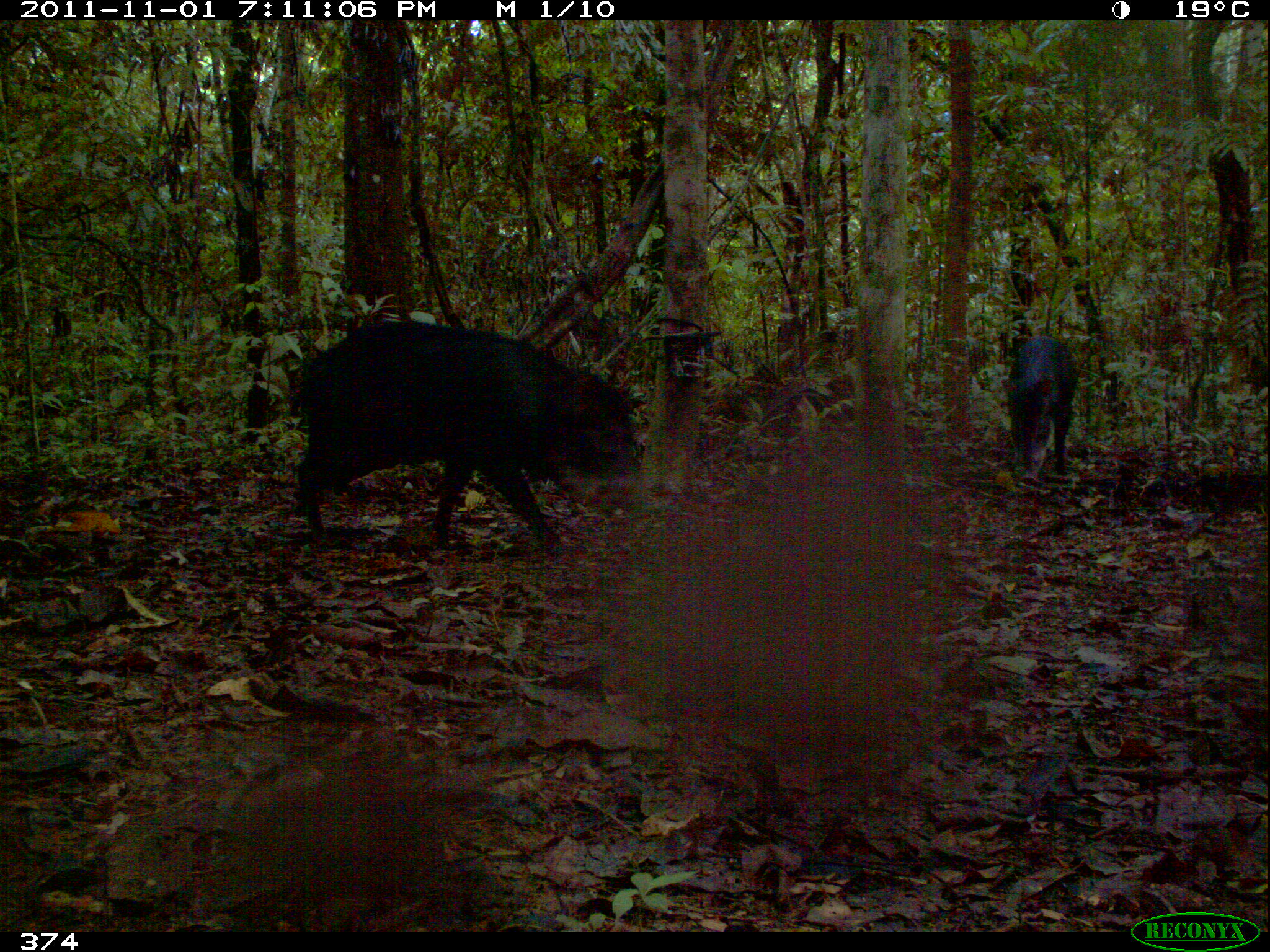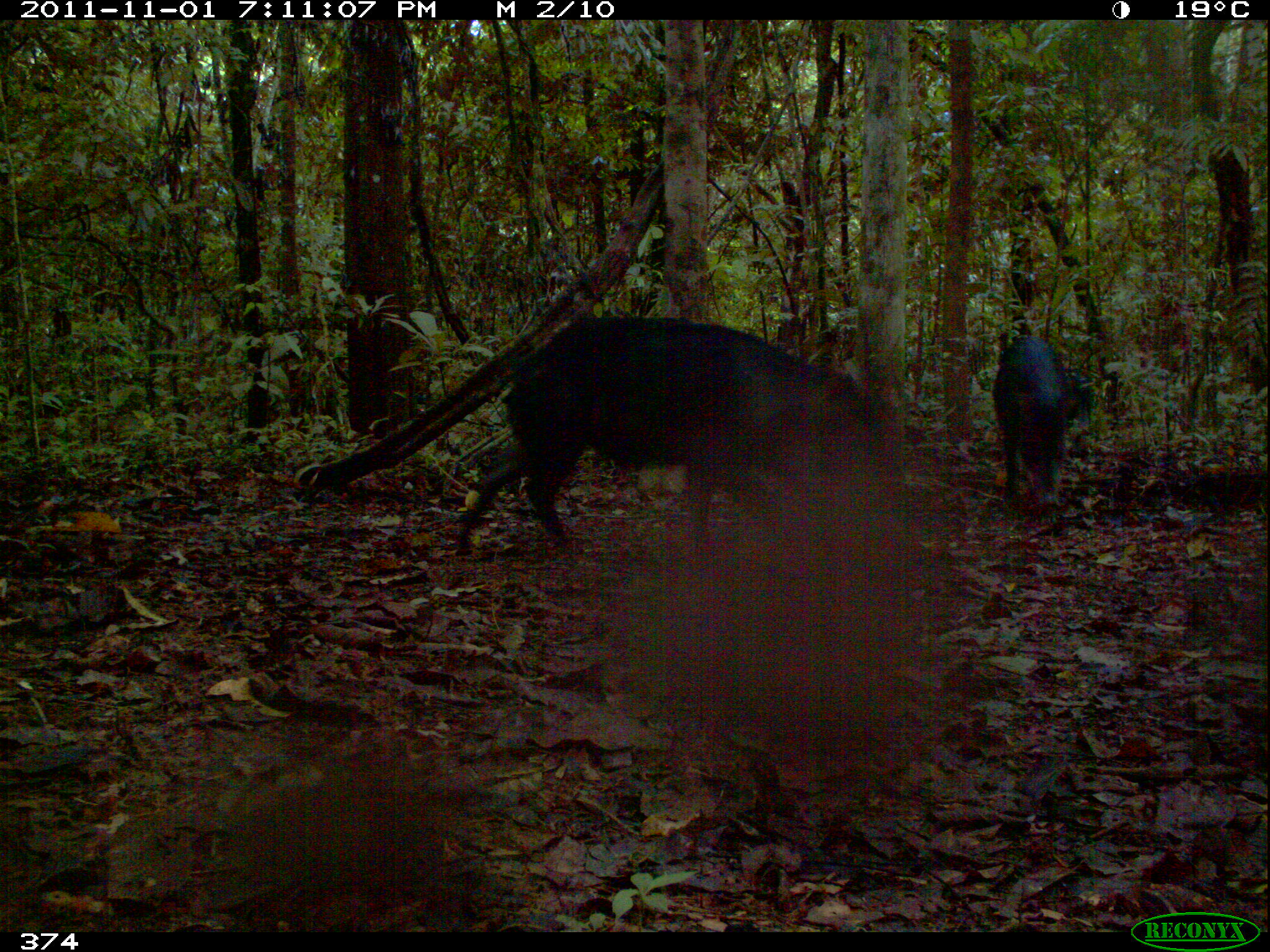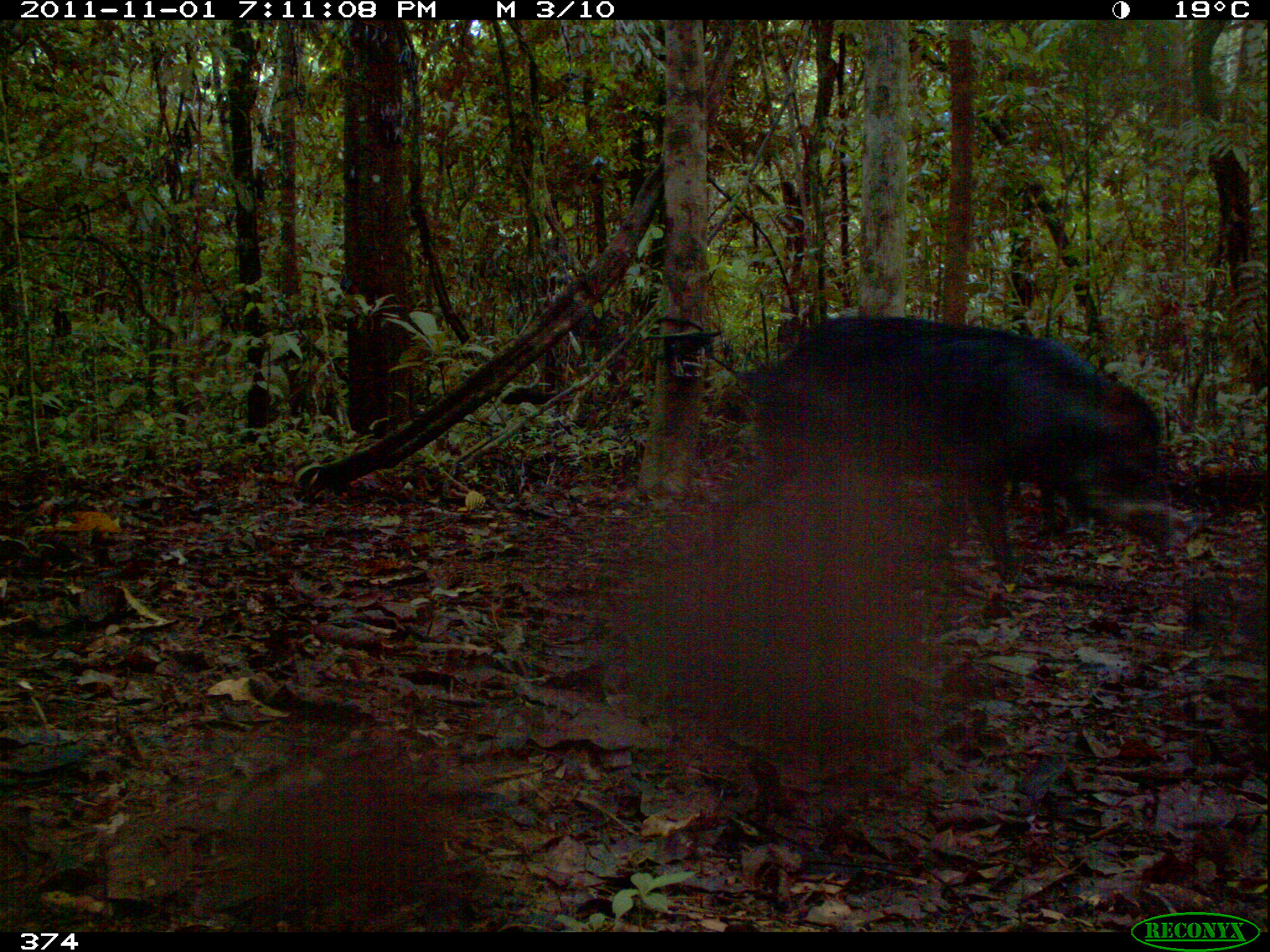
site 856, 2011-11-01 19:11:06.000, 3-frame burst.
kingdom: Animalia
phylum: Chordata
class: Mammalia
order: Artiodactyla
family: Tayassuidae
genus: Tayassu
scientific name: Tayassu pecari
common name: white-lipped peccary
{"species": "Tayassu pecari (white-lipped peccary)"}